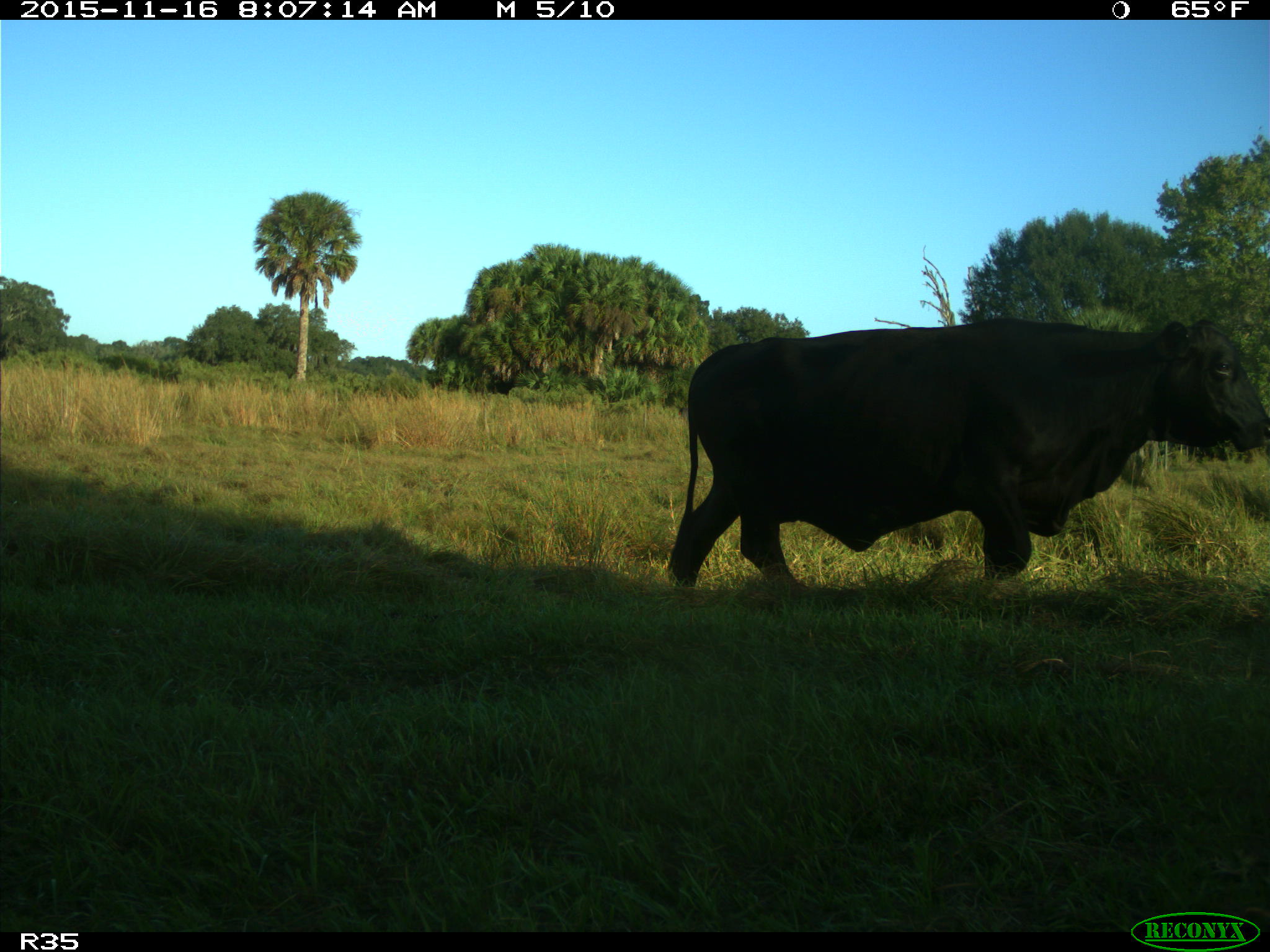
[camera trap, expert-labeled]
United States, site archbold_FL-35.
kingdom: Animalia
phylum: Chordata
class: Mammalia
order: Artiodactyla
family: Bovidae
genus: Bos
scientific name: Bos taurus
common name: domestic cow